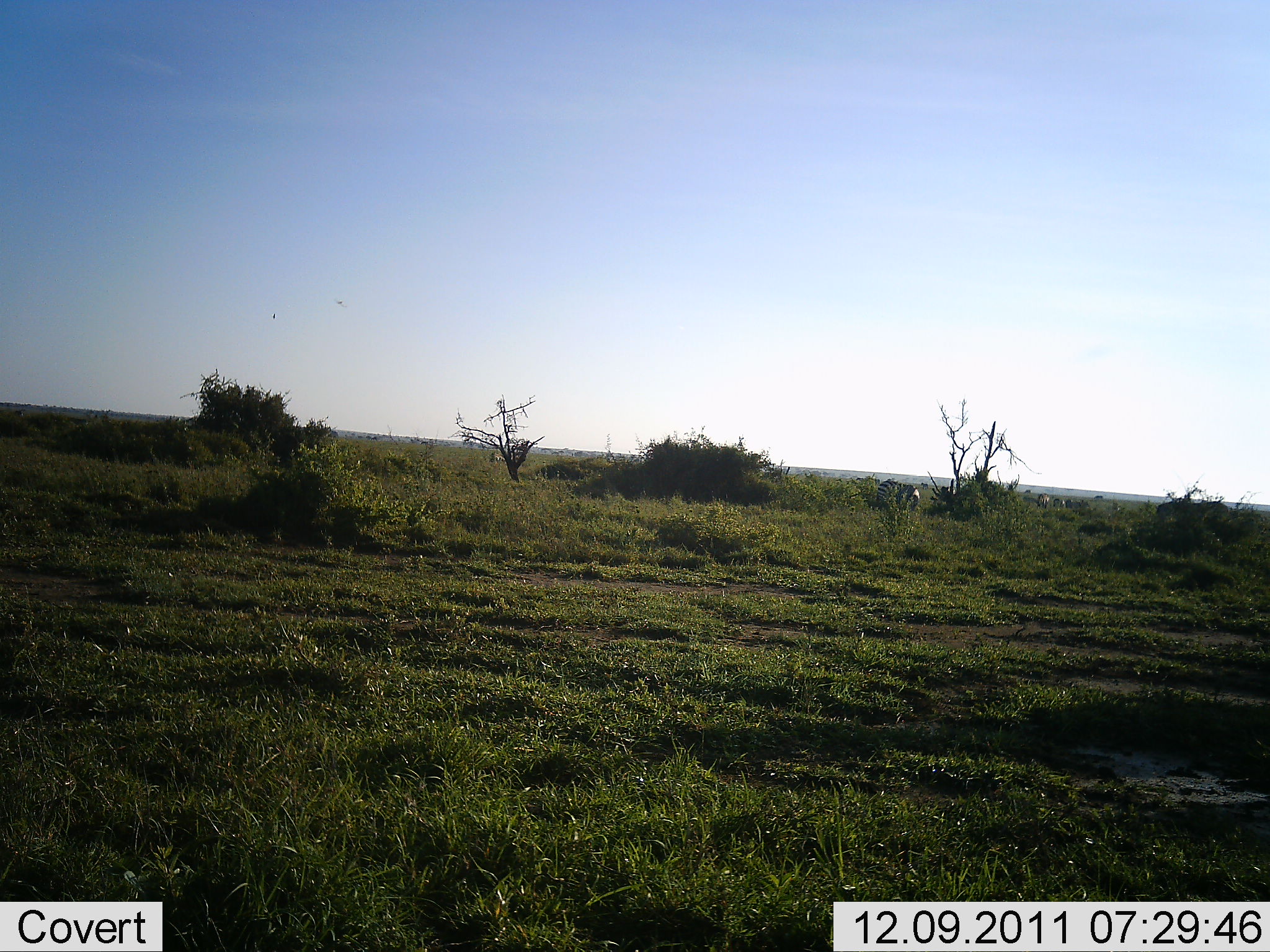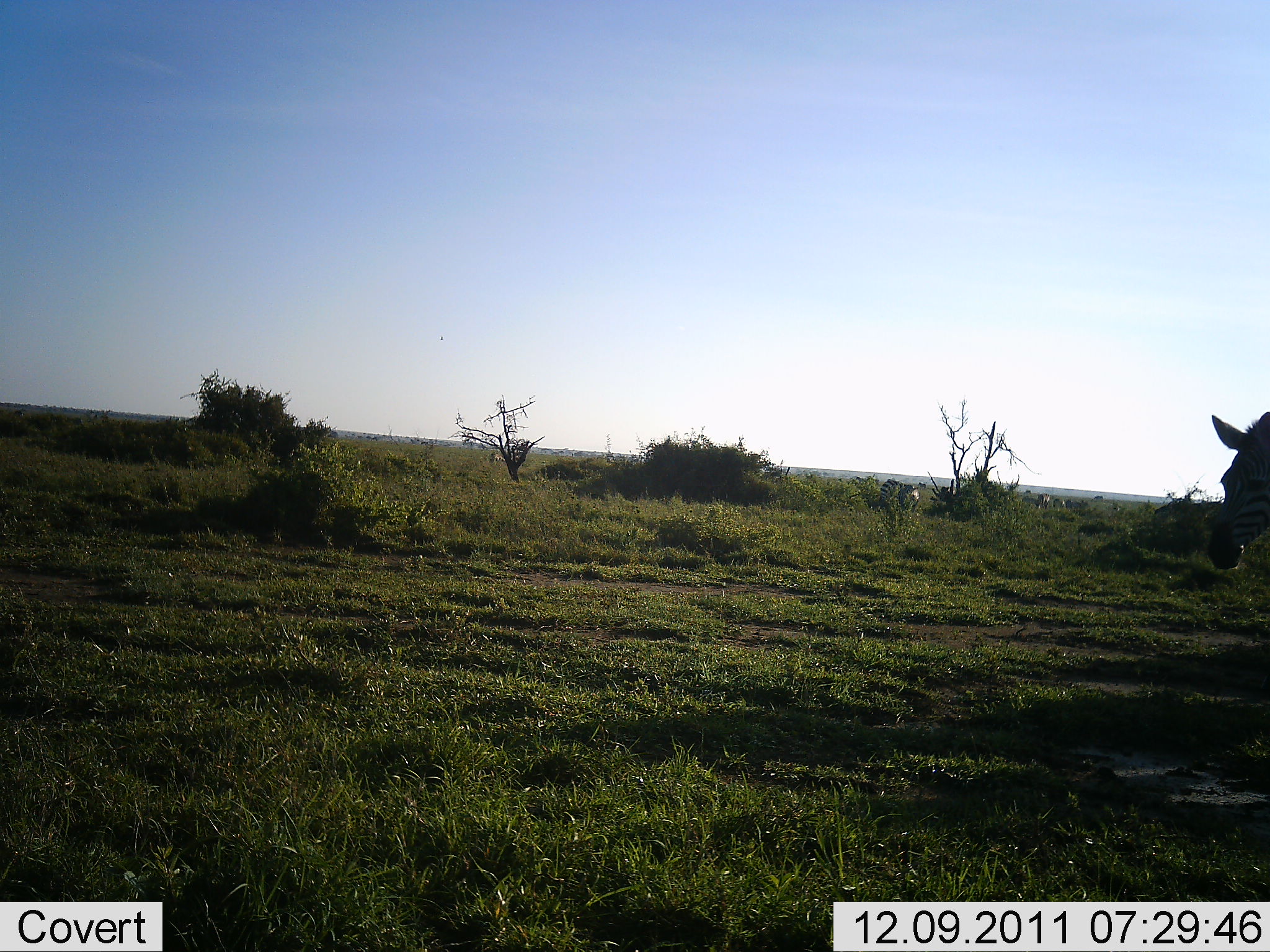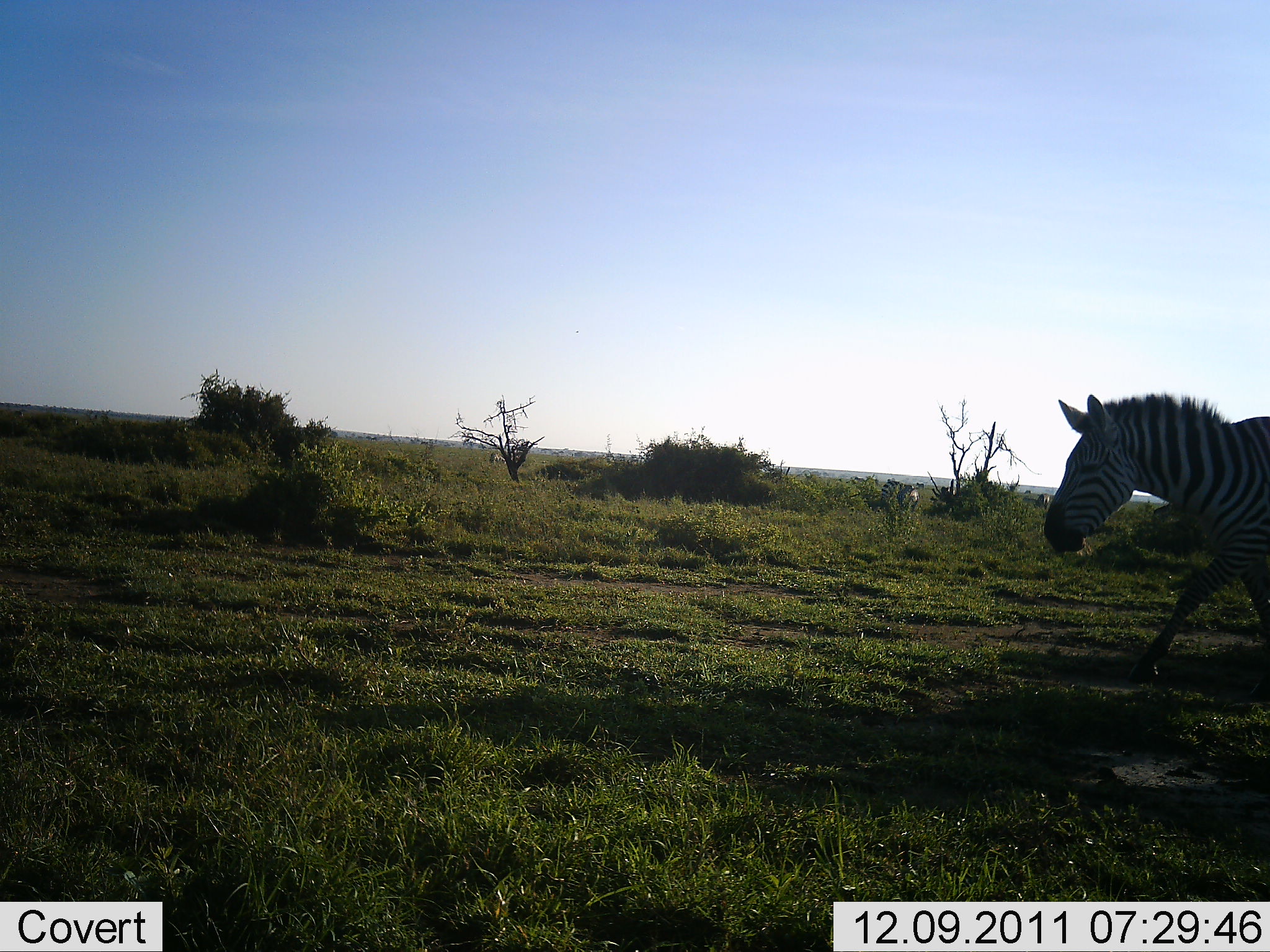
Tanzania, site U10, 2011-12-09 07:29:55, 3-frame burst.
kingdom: Animalia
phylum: Chordata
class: Mammalia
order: Perissodactyla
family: Equidae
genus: Equus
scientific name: Equus quagga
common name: plains zebra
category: zebra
Zebra (plains zebra) (Equus quagga), count 1. Behavior (volunteer vote fractions): standing 21%, resting 5%, moving 84%, interacting 0%. Young present (vote fraction): 0%. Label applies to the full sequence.